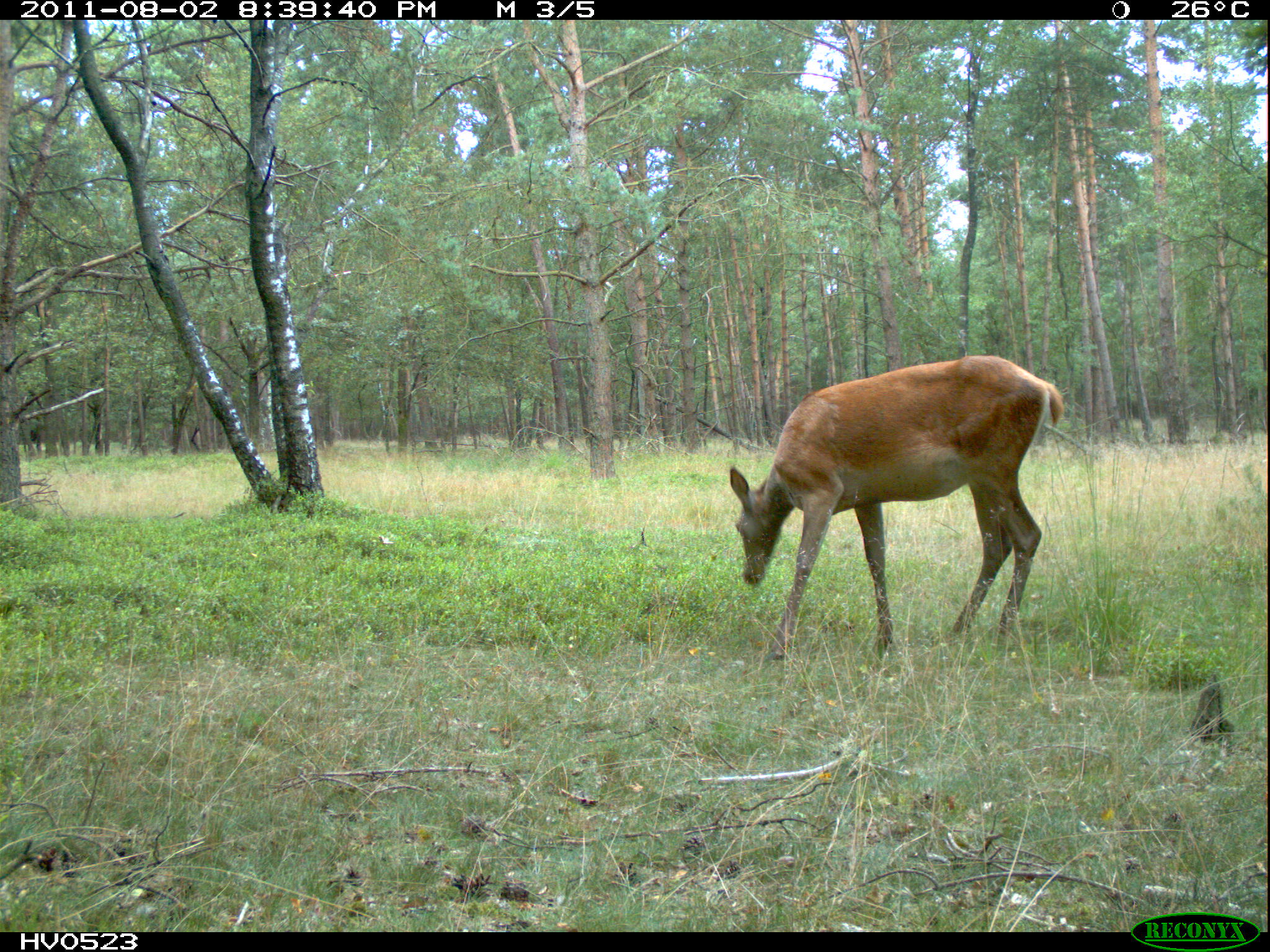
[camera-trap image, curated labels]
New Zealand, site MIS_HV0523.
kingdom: Animalia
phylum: Chordata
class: Mammalia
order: Artiodactyla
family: Cervidae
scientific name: Cervidae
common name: deer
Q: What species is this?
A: Deer (Cervidae).